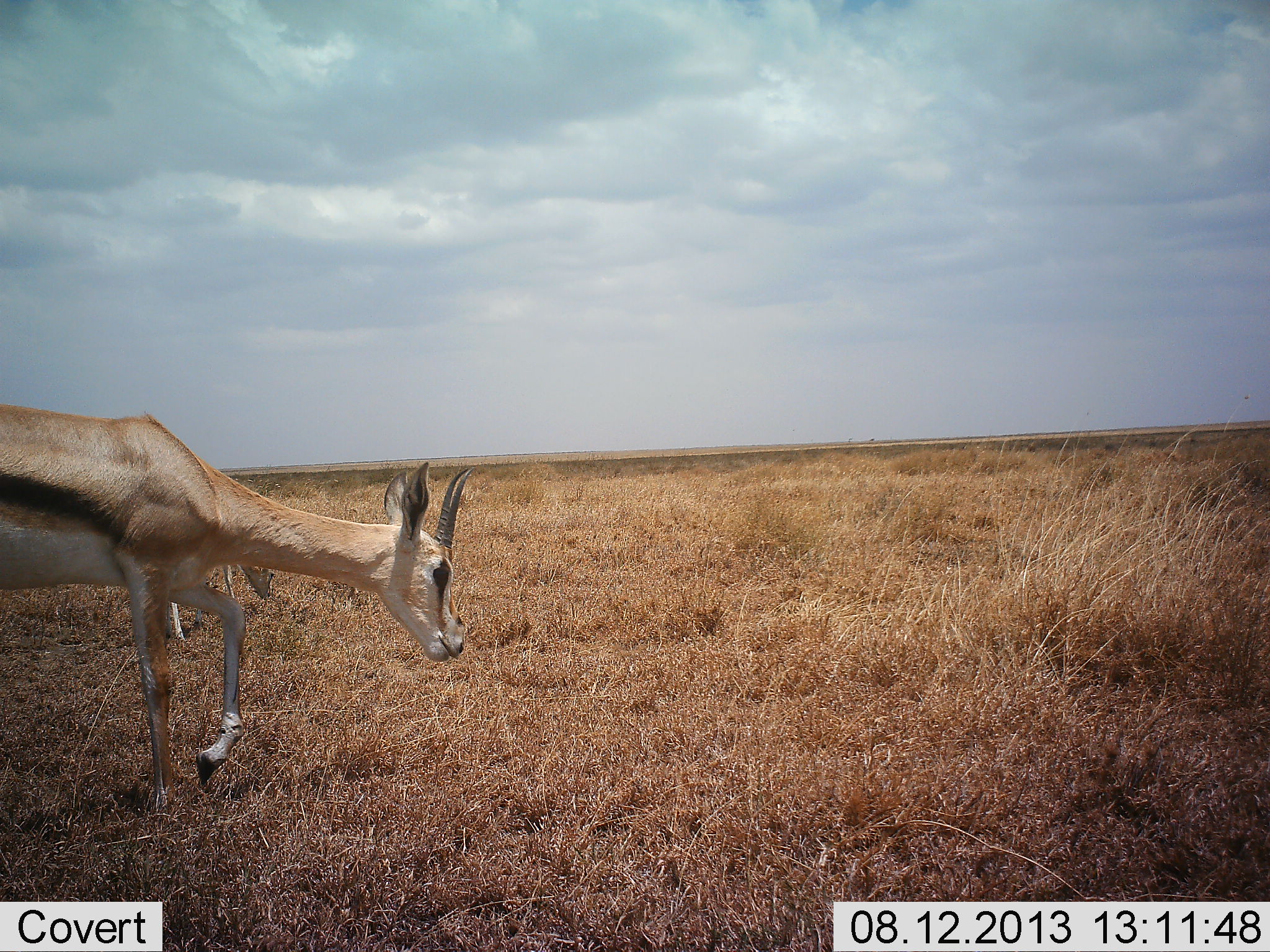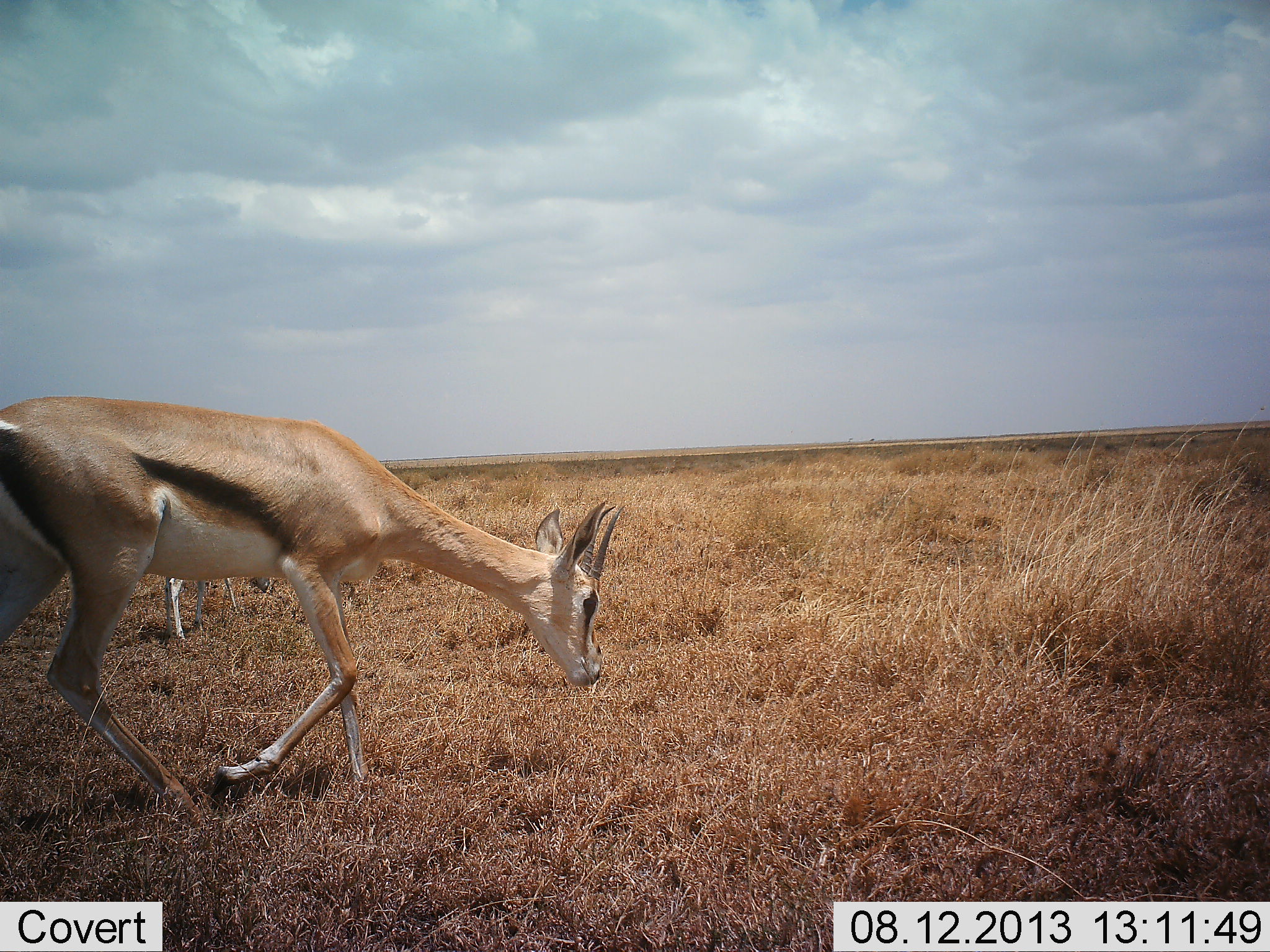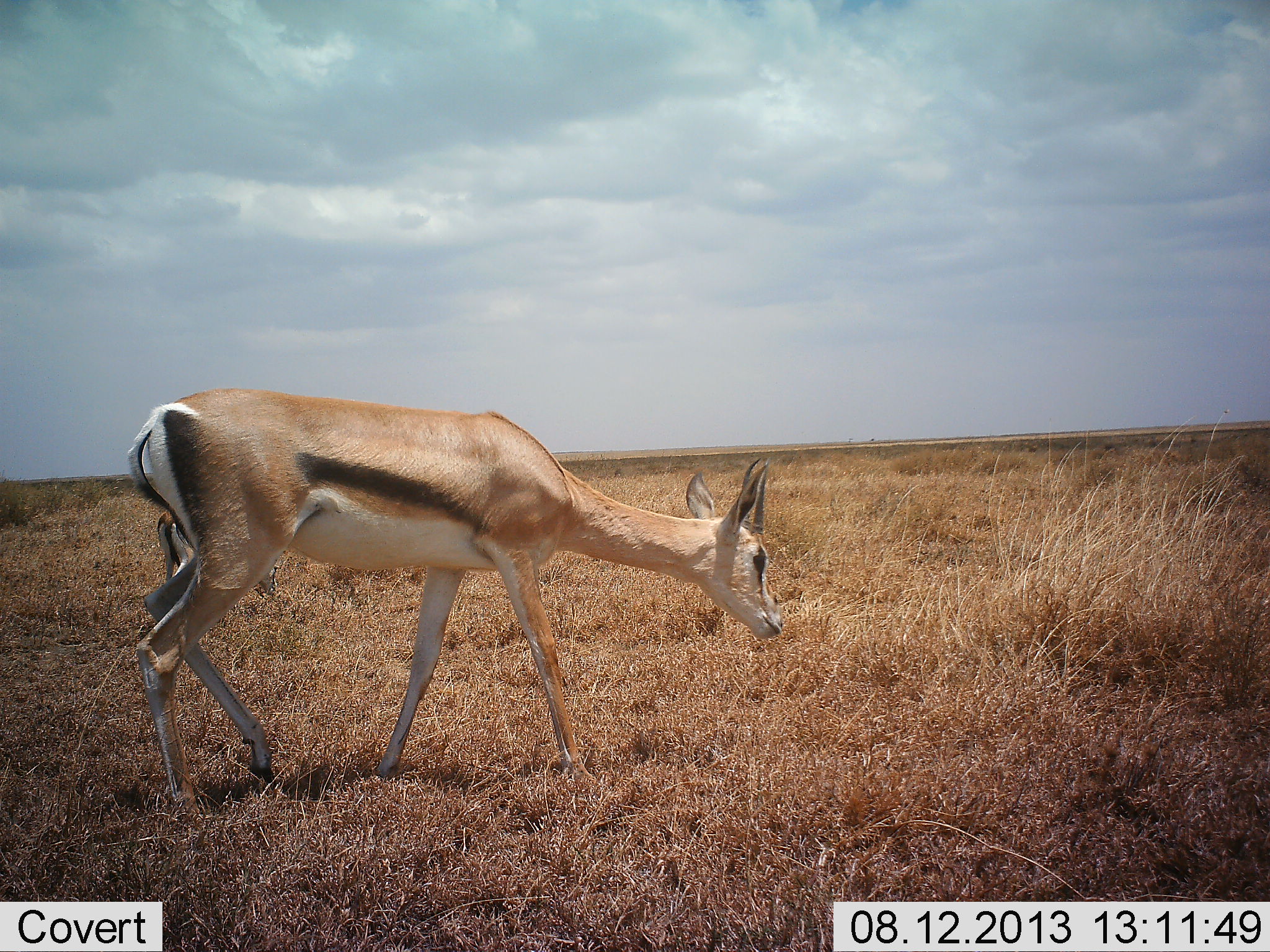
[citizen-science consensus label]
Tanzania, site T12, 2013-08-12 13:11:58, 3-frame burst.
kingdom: Animalia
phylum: Chordata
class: Mammalia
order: Artiodactyla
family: Bovidae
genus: Eudorcas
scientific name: Eudorcas thomsonii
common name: thomson's gazelle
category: gazellethomsons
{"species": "gazellethomsons (thomson's gazelle) (Eudorcas thomsonii)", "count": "2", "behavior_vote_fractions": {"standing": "14%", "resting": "0%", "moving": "71%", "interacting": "0%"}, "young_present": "7%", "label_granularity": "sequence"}